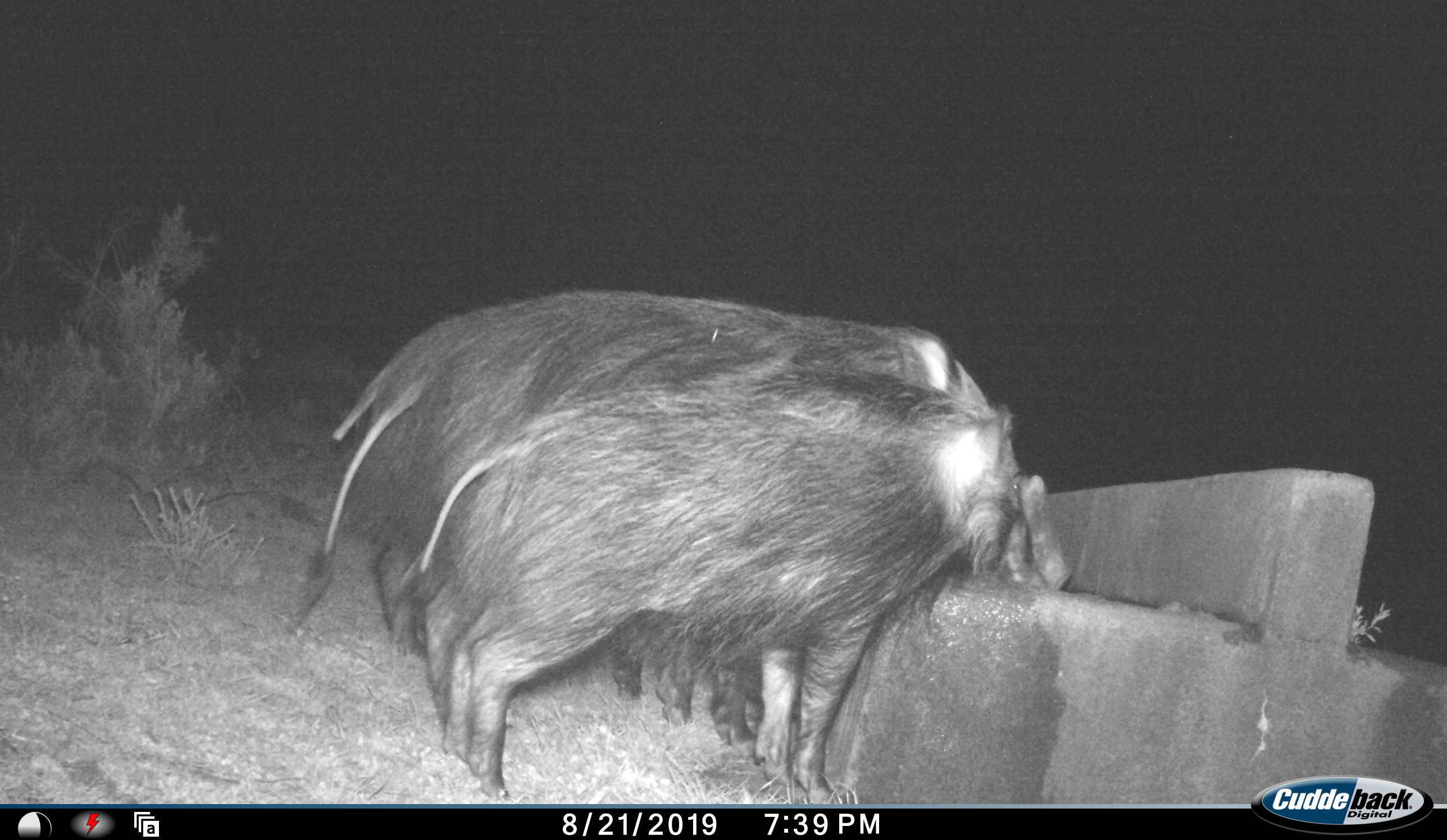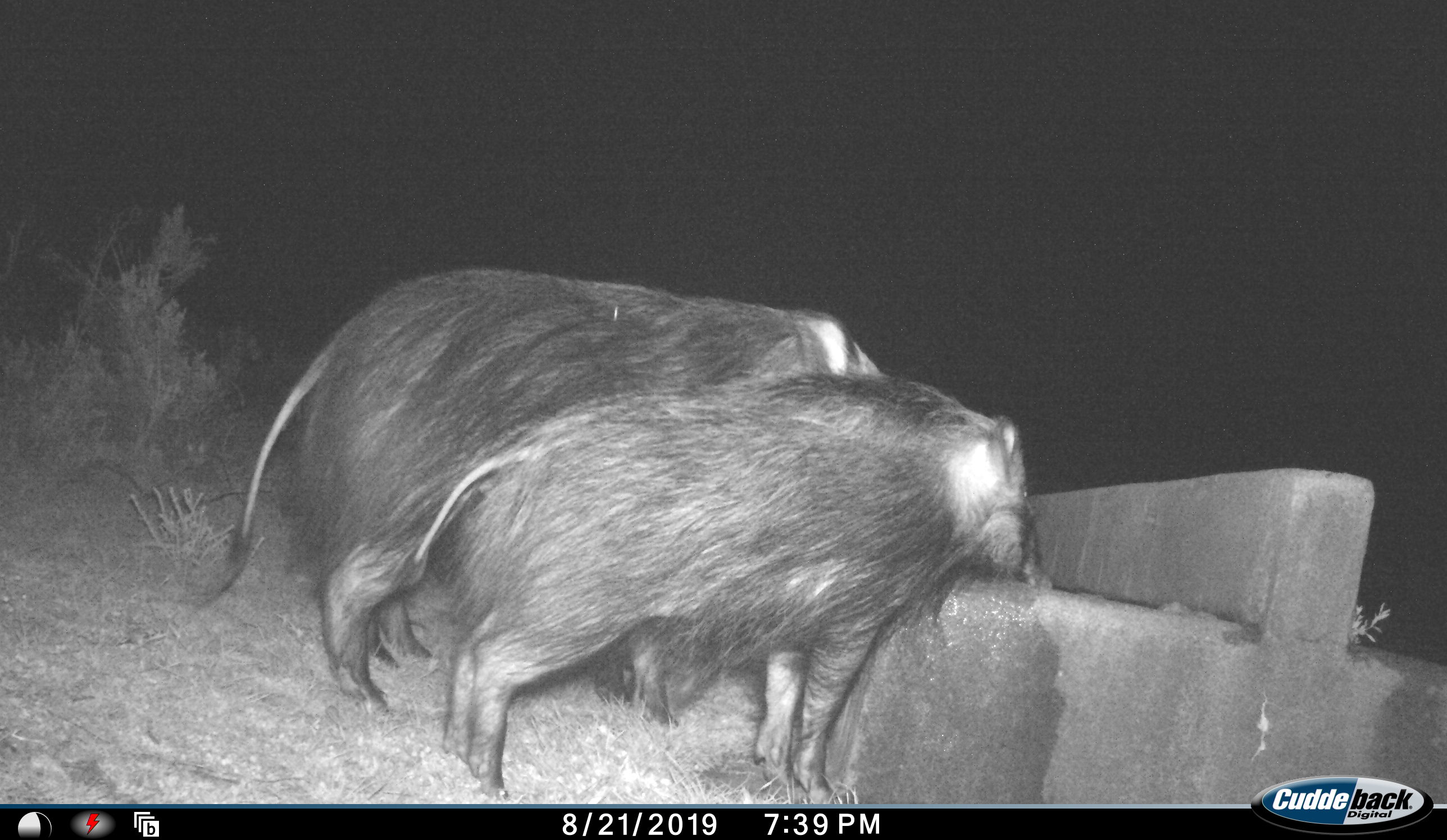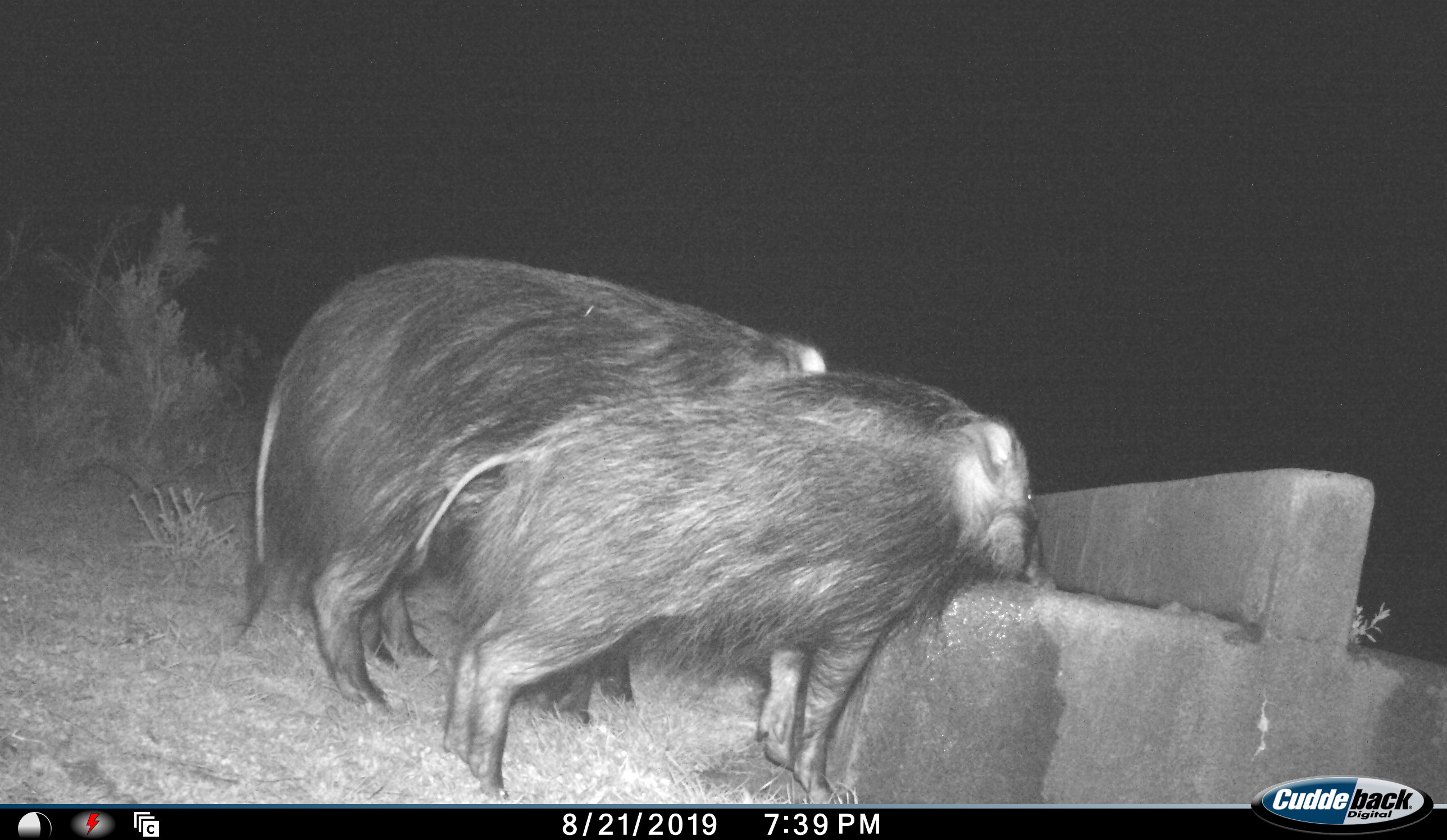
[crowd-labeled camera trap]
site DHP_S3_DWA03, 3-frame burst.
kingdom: Animalia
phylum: Chordata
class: Mammalia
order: Artiodactyla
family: Suidae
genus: Potamochoerus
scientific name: Potamochoerus larvatus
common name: bushpig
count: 3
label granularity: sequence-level